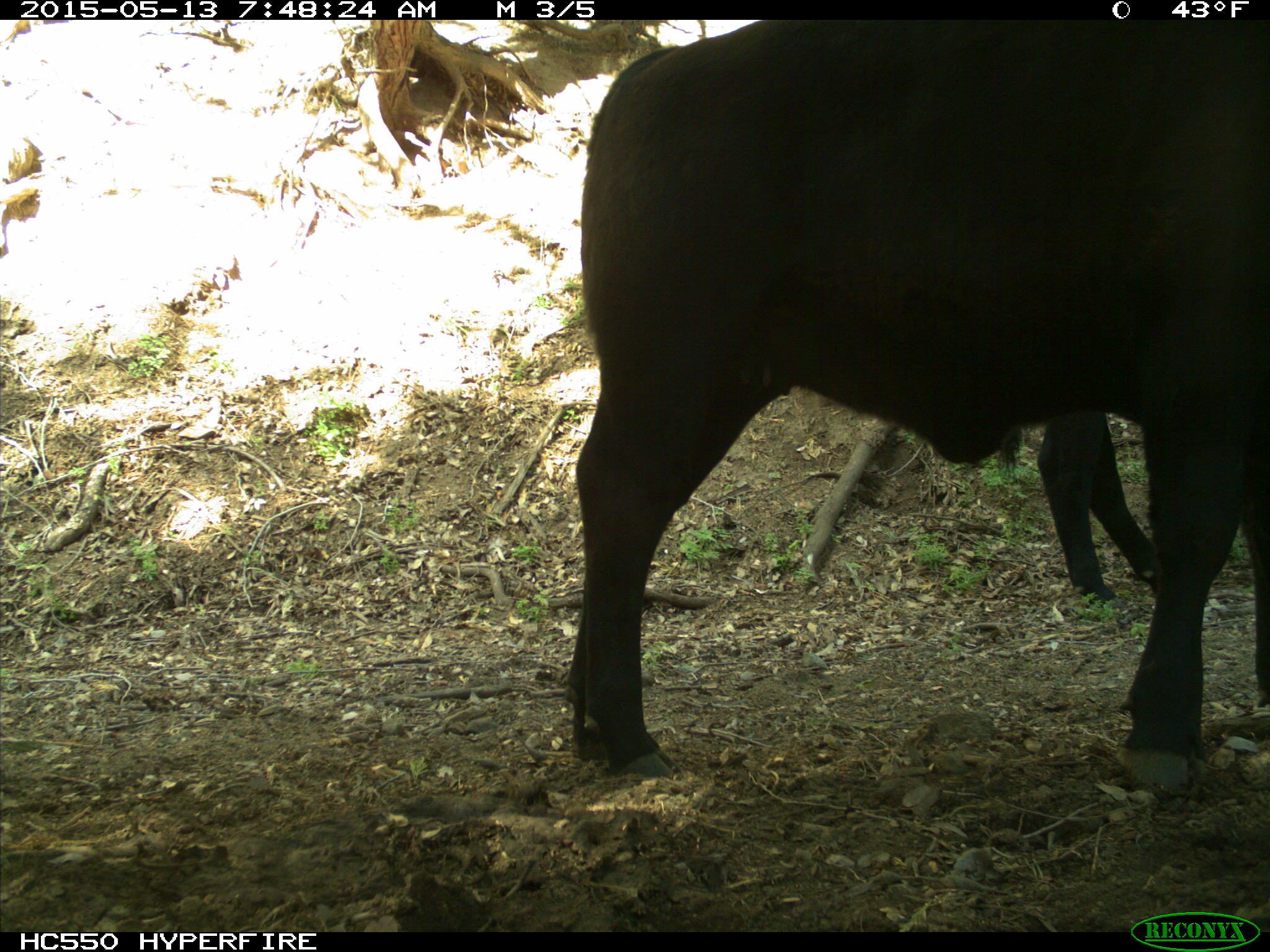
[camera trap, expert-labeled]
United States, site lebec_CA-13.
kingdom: Animalia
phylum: Chordata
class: Mammalia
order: Artiodactyla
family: Bovidae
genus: Bos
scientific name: Bos taurus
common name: domestic cow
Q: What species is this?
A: Bos taurus (domestic cow).